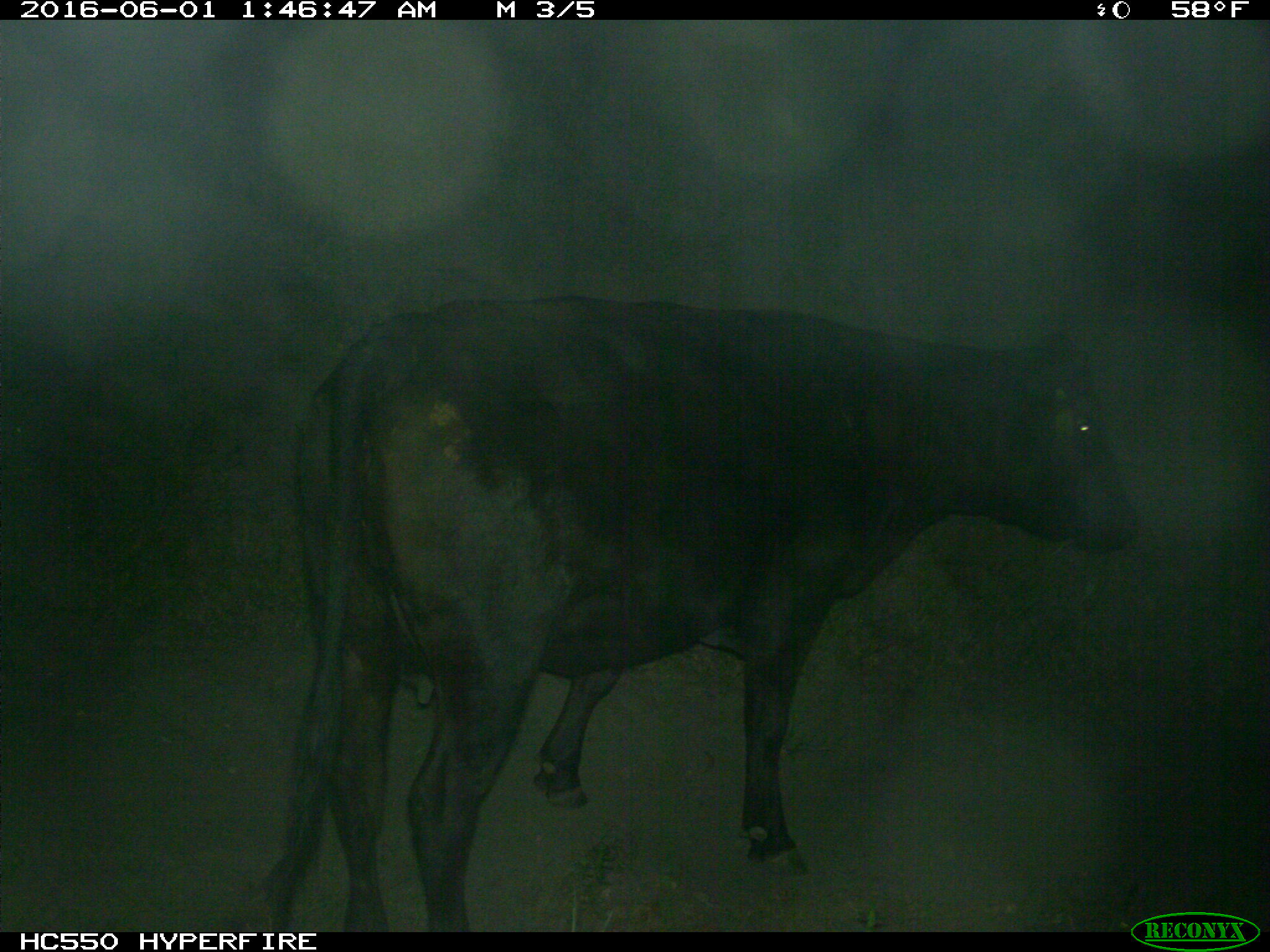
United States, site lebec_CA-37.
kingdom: Animalia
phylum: Chordata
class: Mammalia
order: Artiodactyla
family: Bovidae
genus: Bos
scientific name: Bos taurus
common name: domestic cow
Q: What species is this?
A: Bos taurus (domestic cow).